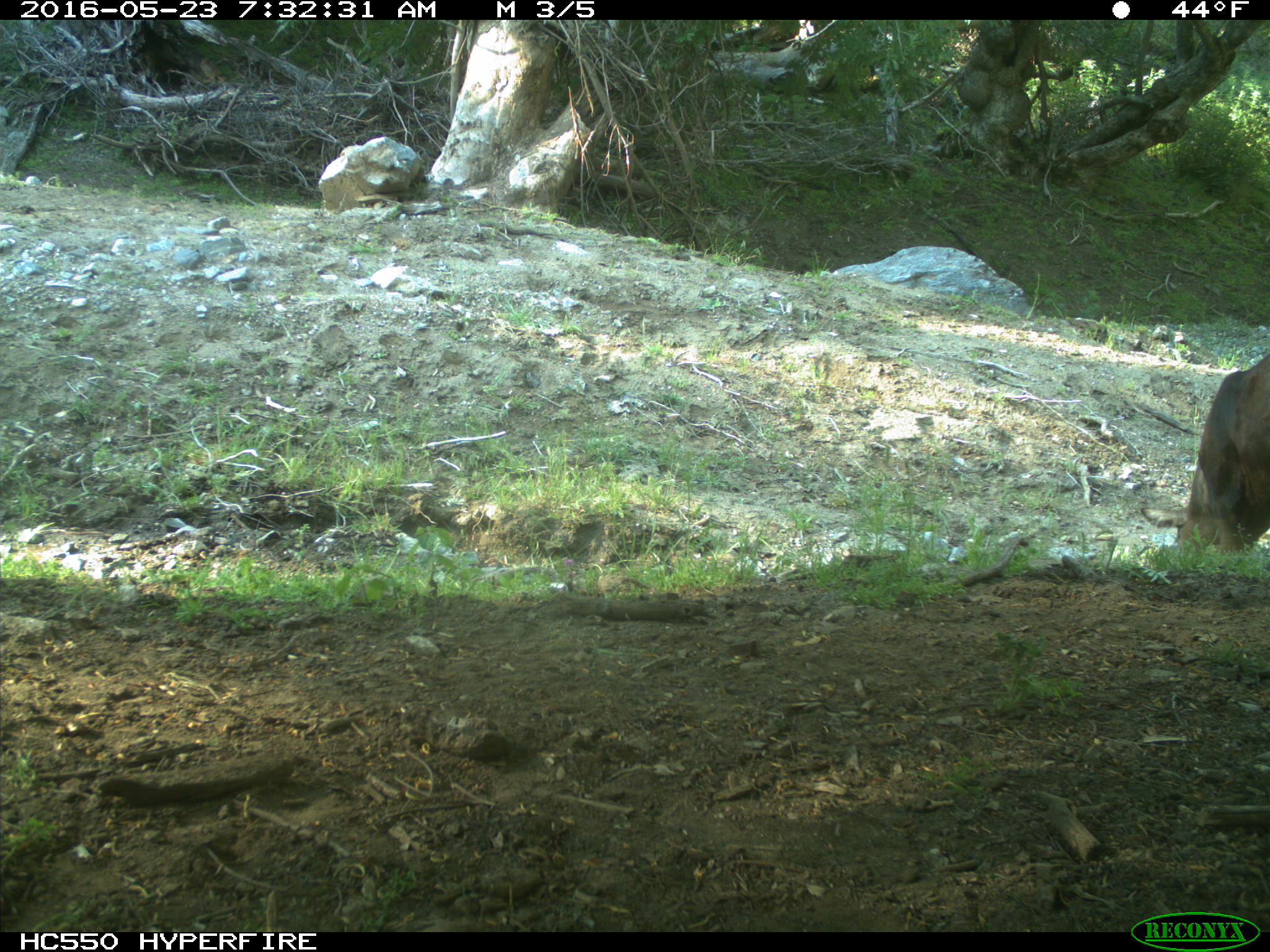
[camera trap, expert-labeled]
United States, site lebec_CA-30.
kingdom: Animalia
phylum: Chordata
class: Mammalia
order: Artiodactyla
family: Bovidae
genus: Bos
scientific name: Bos taurus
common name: domestic cow